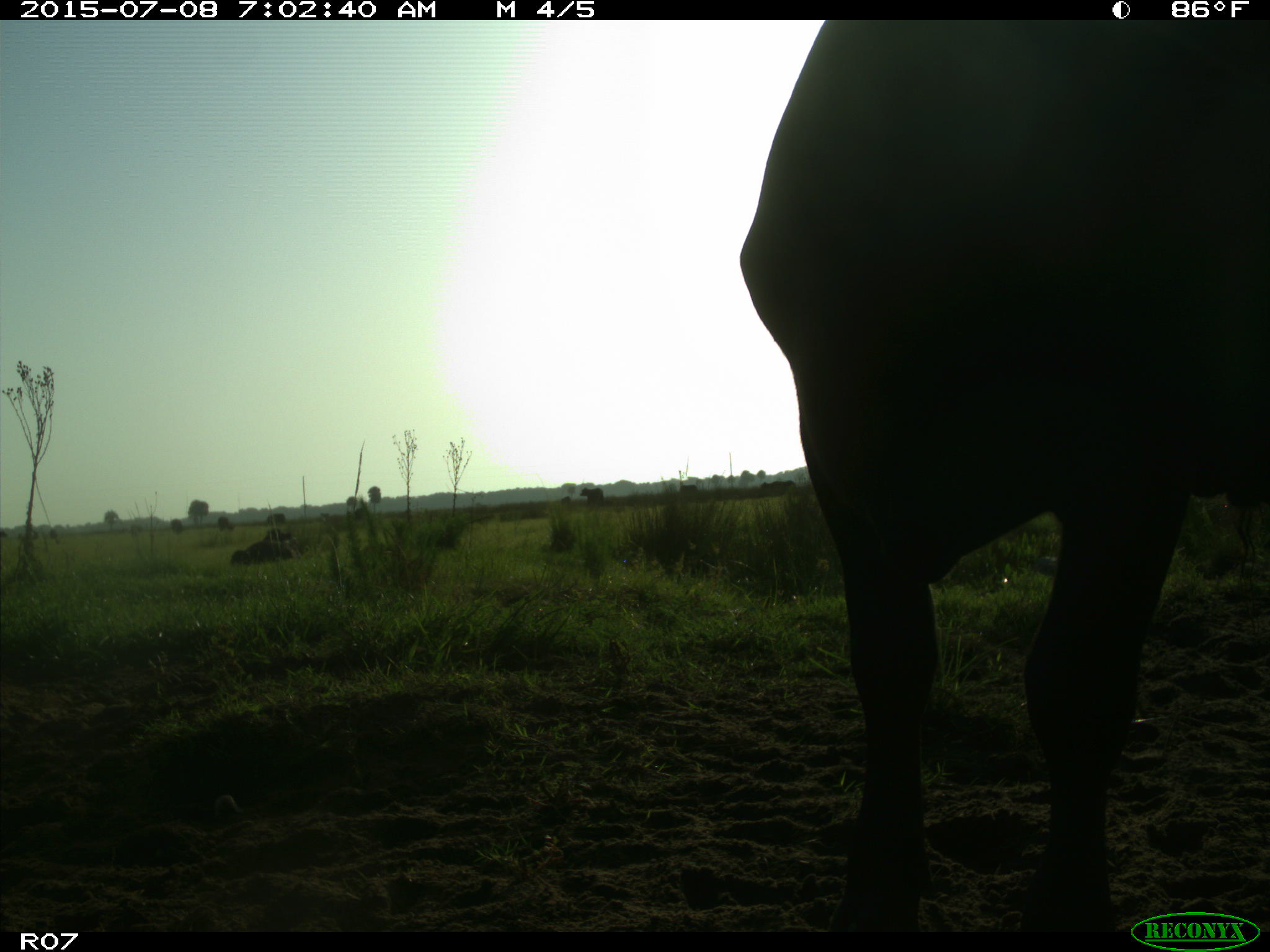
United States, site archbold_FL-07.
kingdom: Animalia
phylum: Chordata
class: Mammalia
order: Artiodactyla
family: Bovidae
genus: Bos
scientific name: Bos taurus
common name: domestic cow